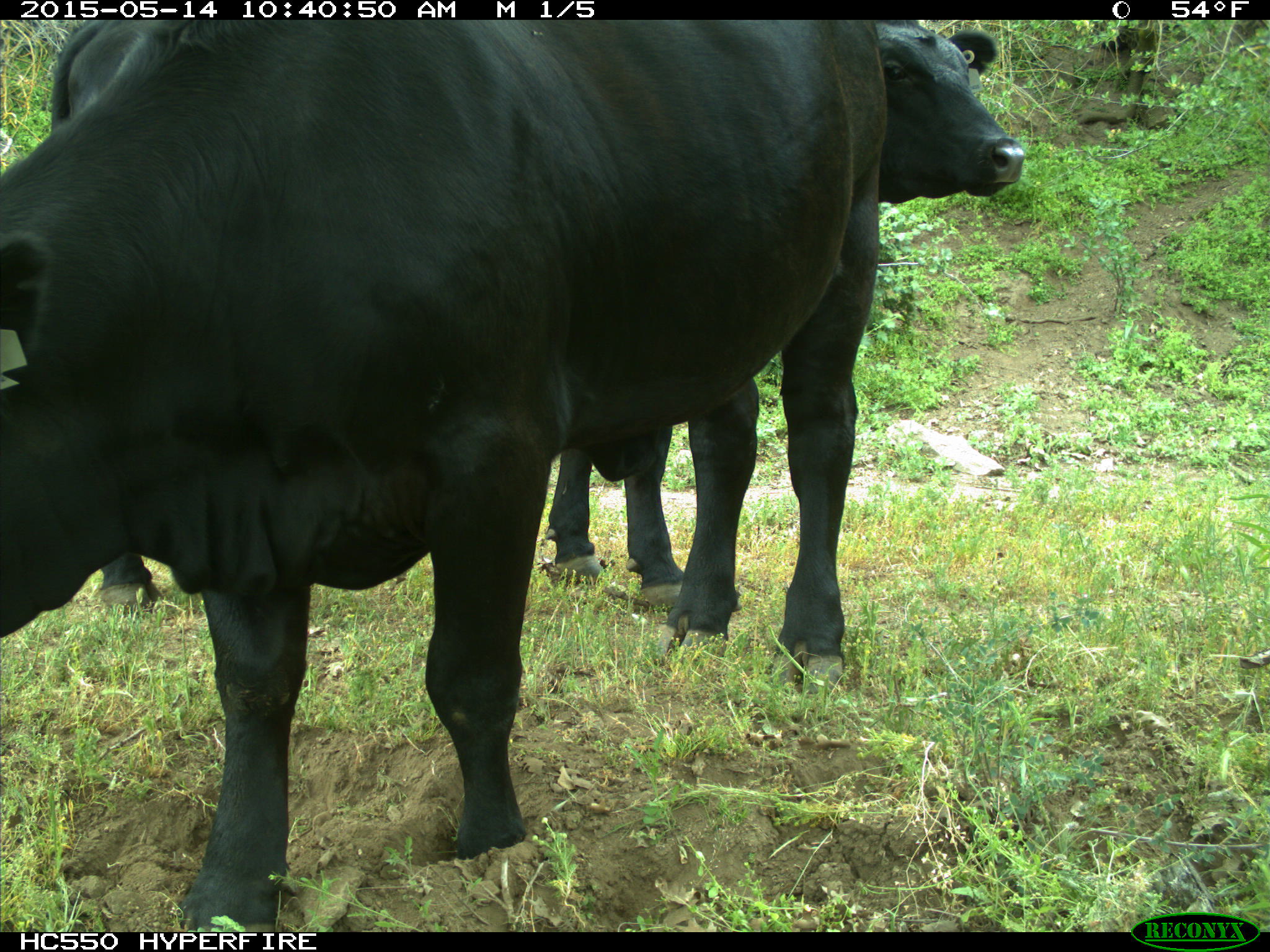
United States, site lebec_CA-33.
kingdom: Animalia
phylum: Chordata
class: Mammalia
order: Artiodactyla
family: Bovidae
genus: Bos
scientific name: Bos taurus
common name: domestic cow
Bos taurus (domestic cow).